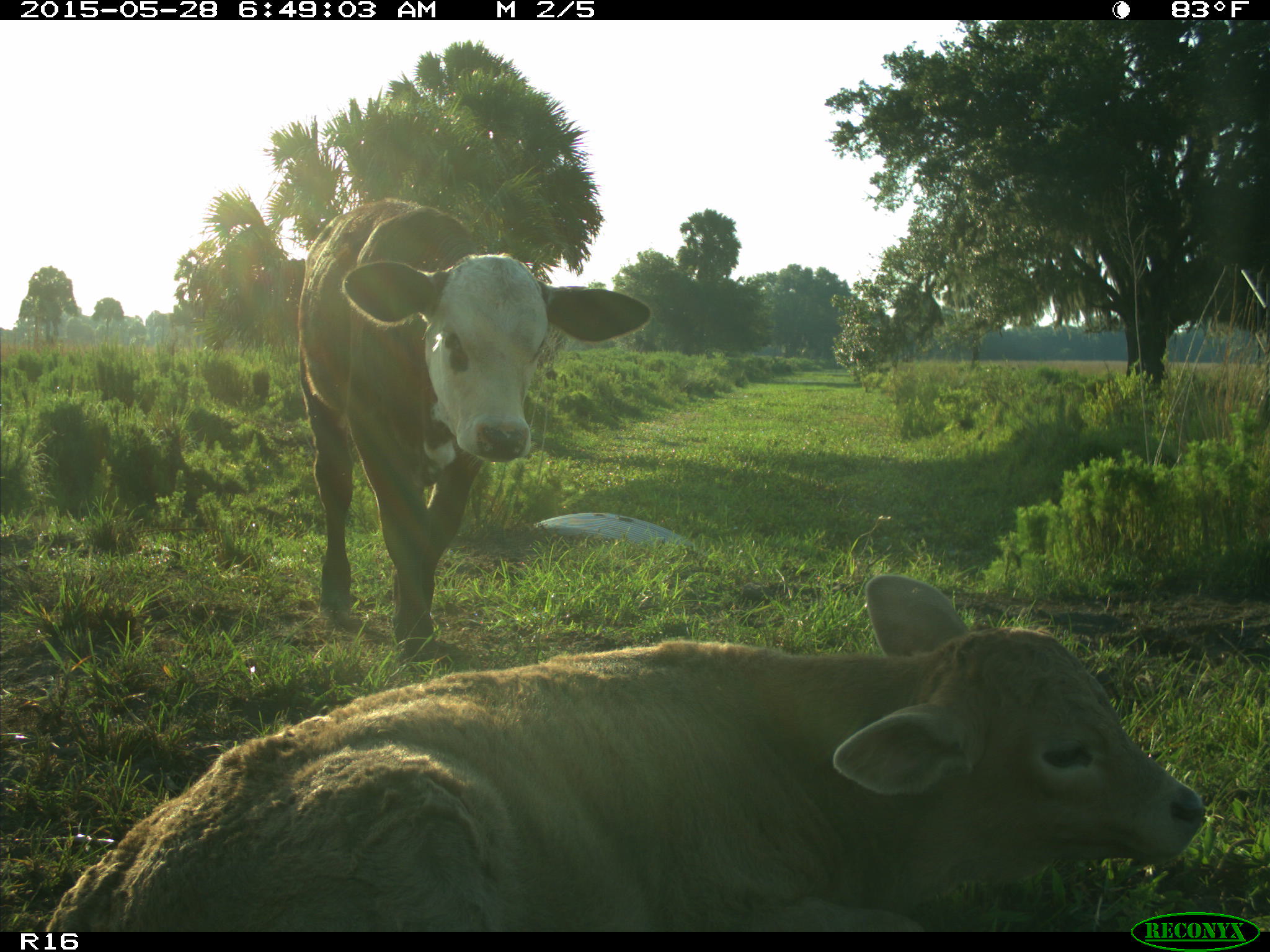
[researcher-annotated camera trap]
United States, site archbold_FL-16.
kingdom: Animalia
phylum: Chordata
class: Mammalia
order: Artiodactyla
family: Bovidae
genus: Bos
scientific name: Bos taurus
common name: domestic cow